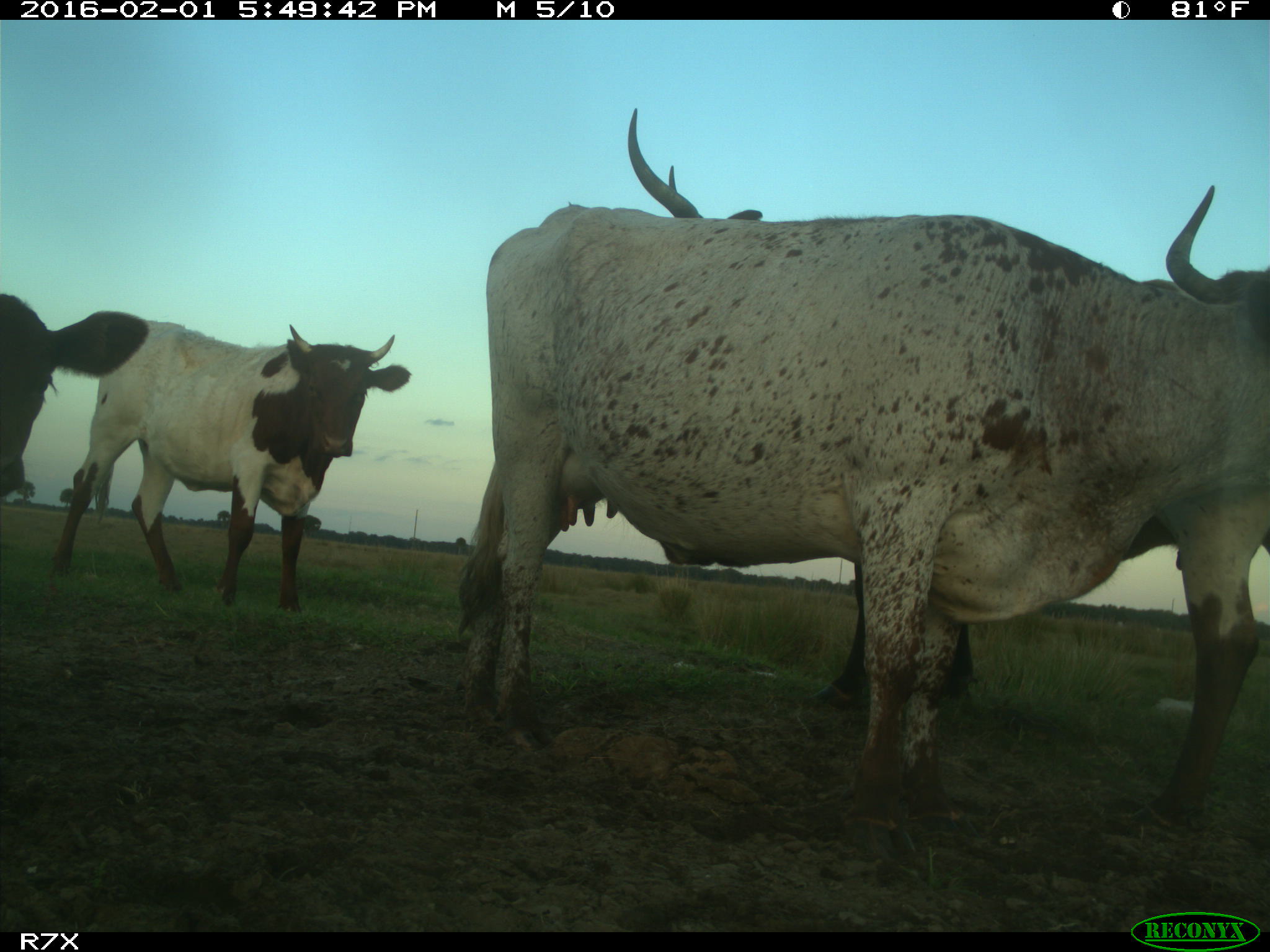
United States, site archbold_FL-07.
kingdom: Animalia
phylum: Chordata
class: Mammalia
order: Artiodactyla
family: Bovidae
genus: Bos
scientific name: Bos taurus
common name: domestic cow